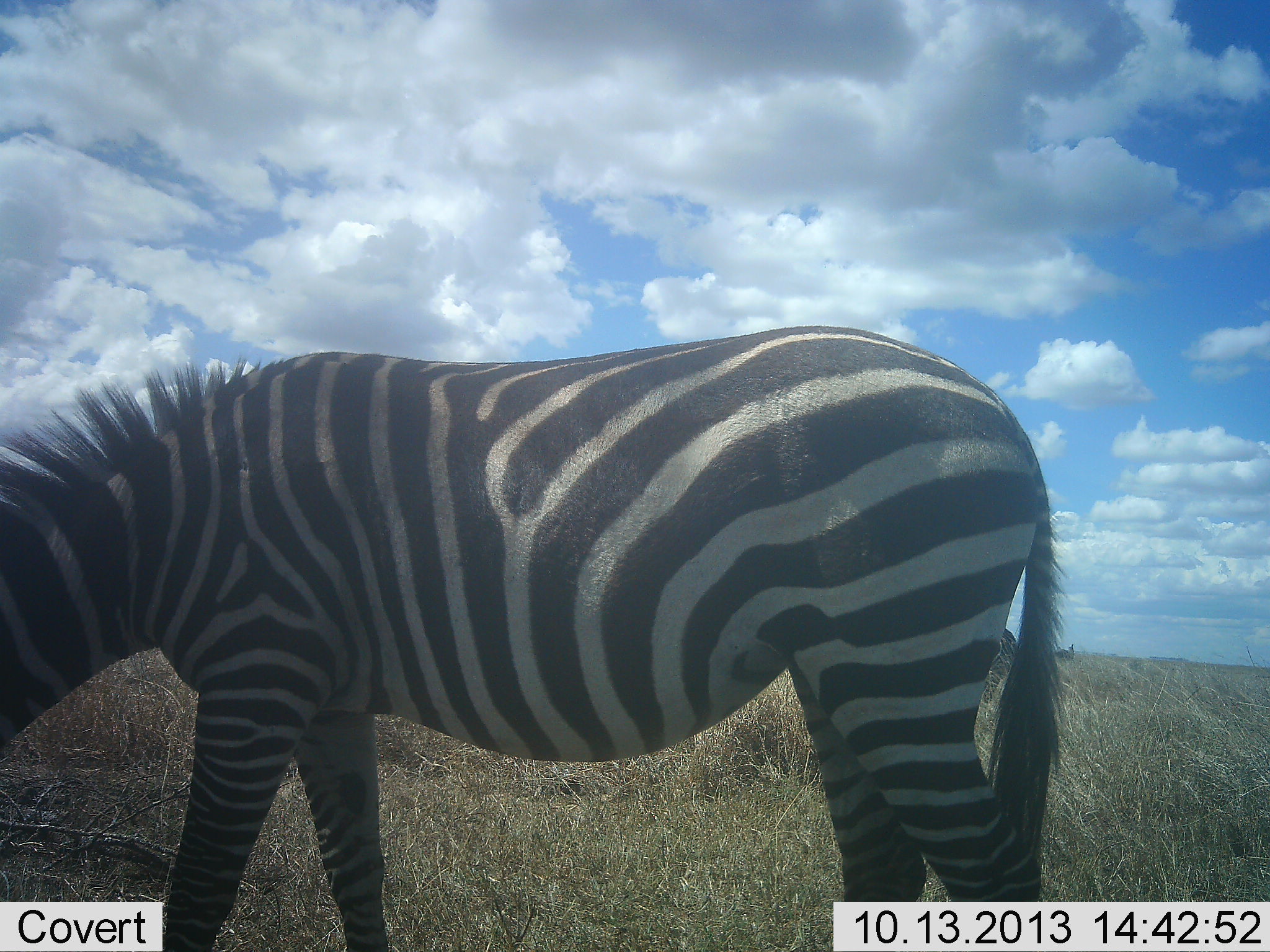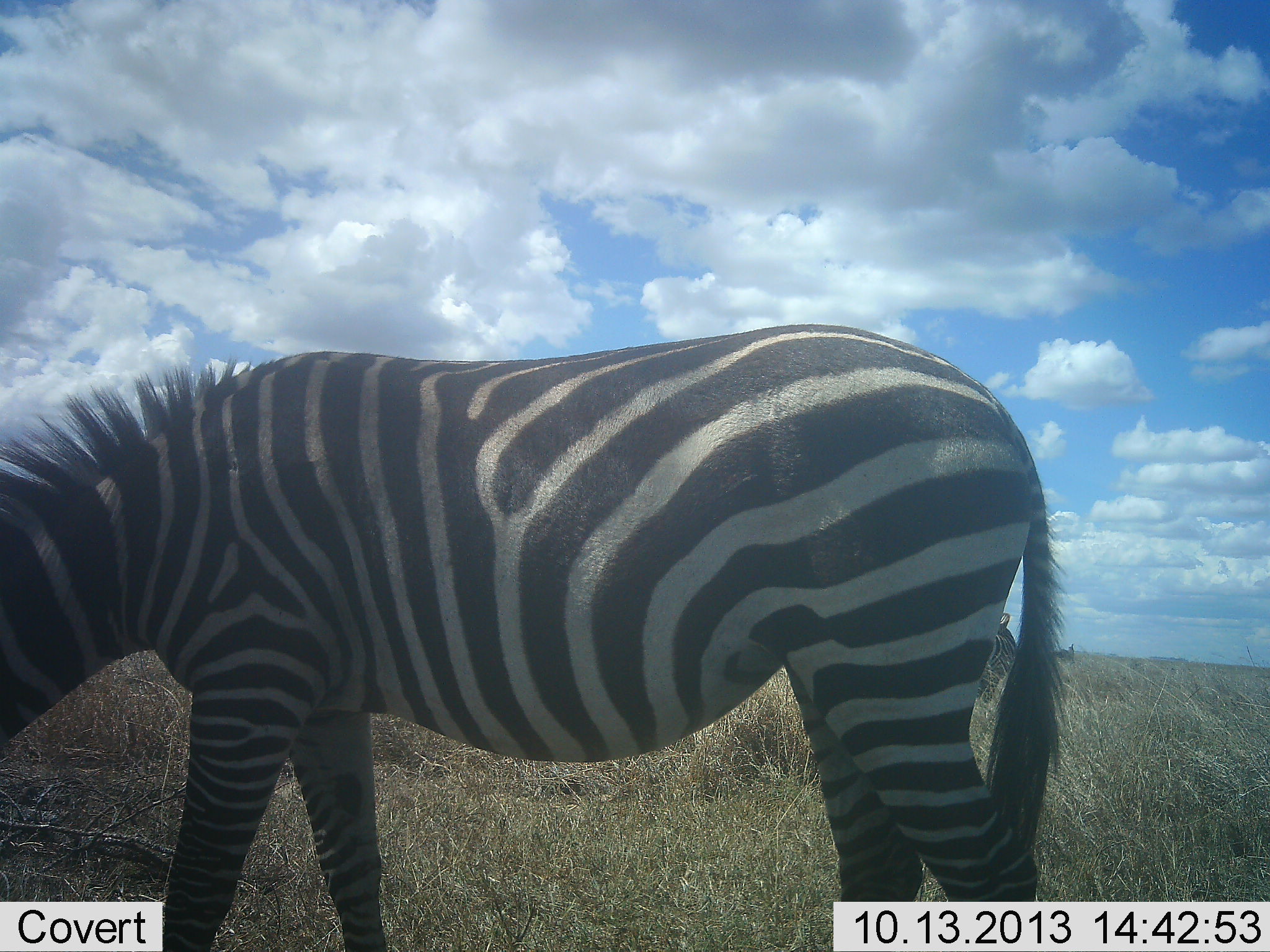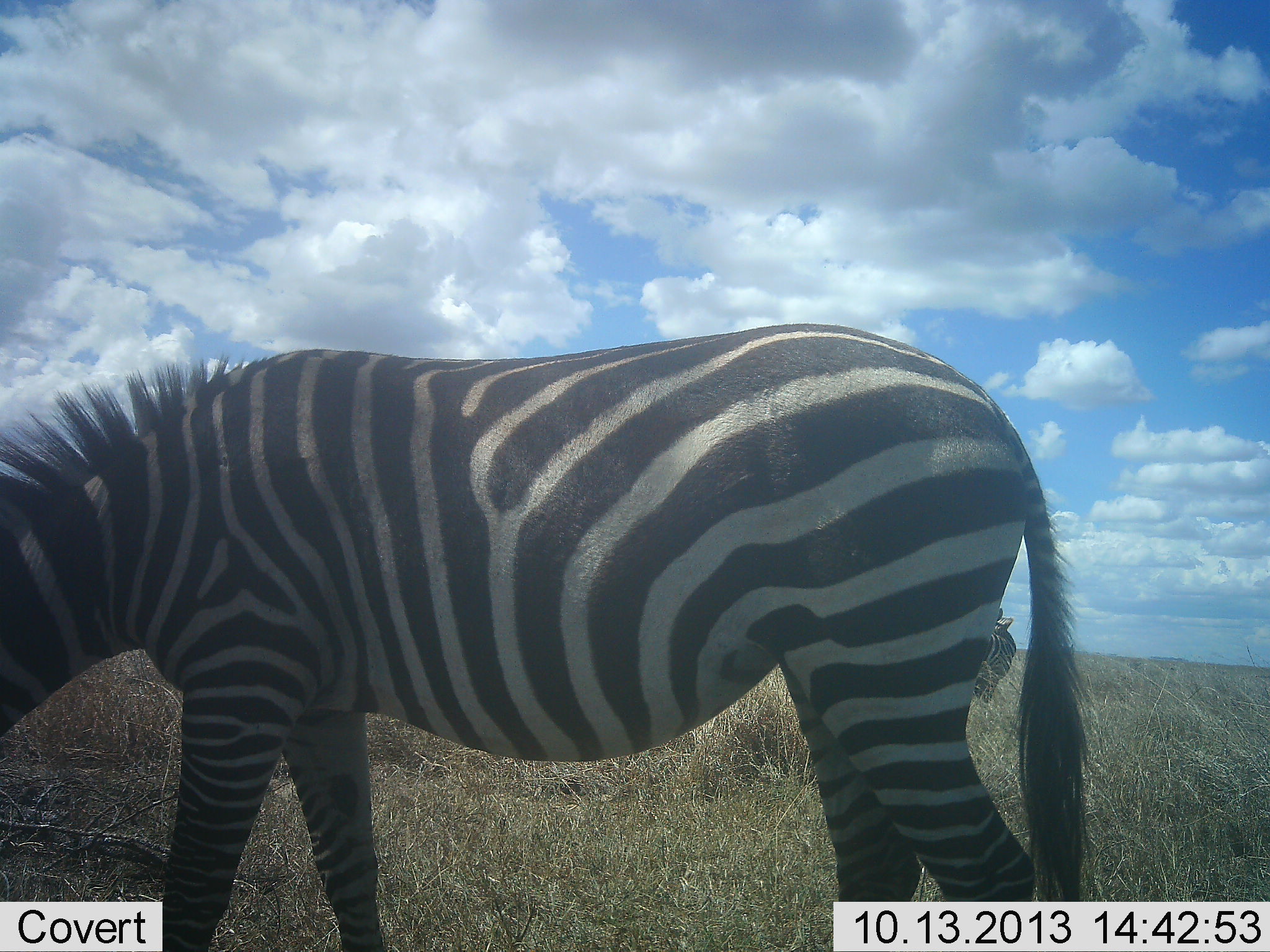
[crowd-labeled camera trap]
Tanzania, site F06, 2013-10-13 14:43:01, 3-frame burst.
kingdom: Animalia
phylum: Chordata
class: Mammalia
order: Perissodactyla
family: Equidae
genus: Equus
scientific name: Equus quagga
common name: plains zebra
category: zebra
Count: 1.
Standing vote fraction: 70%.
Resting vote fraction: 0%.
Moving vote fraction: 10%.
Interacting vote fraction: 0%.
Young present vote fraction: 0%.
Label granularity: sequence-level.